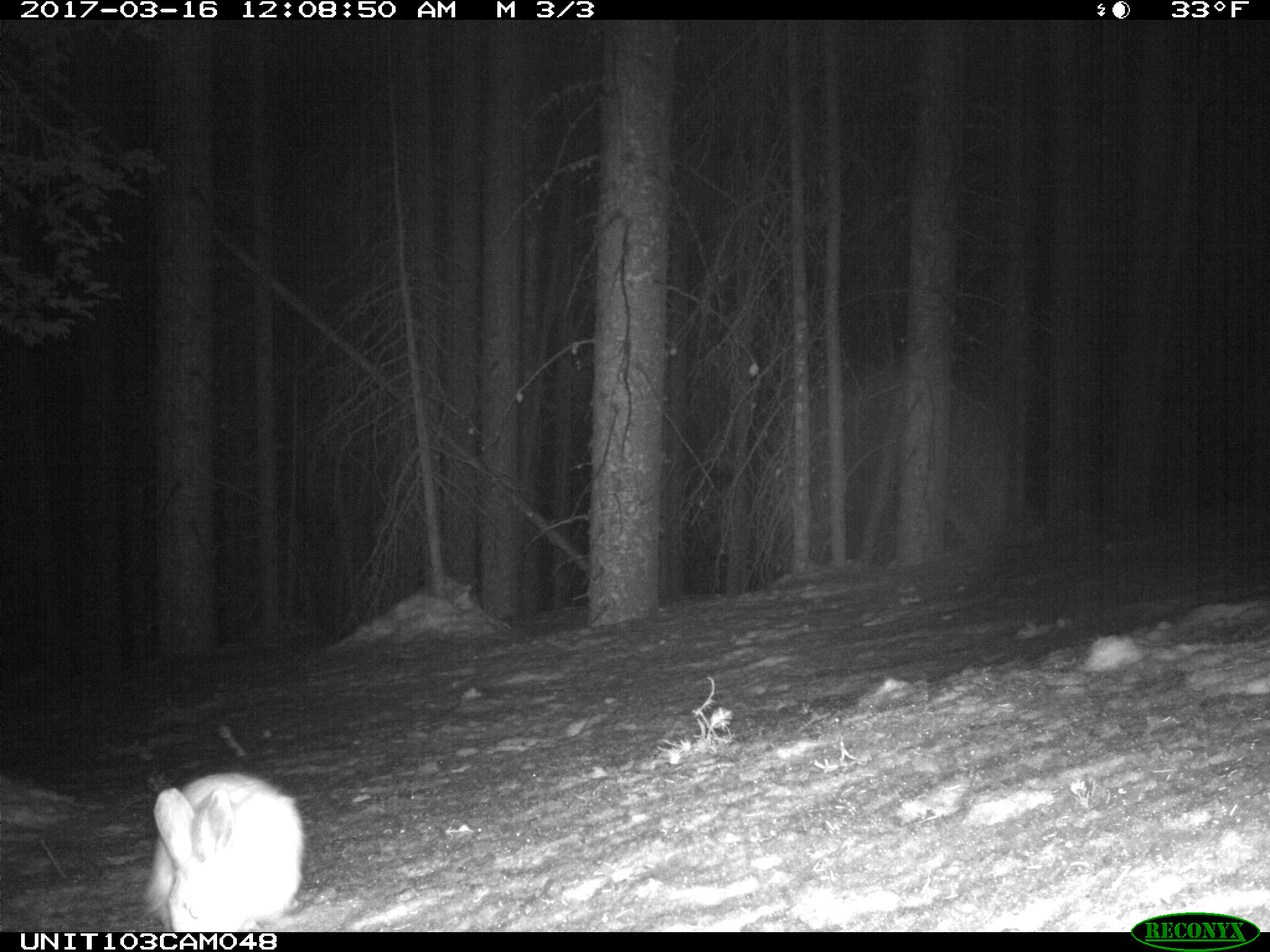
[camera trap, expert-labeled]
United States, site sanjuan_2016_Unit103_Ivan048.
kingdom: Animalia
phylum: Chordata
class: Mammalia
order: Lagomorpha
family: Leporidae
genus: Lepus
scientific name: Lepus americanus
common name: snowshoe hare